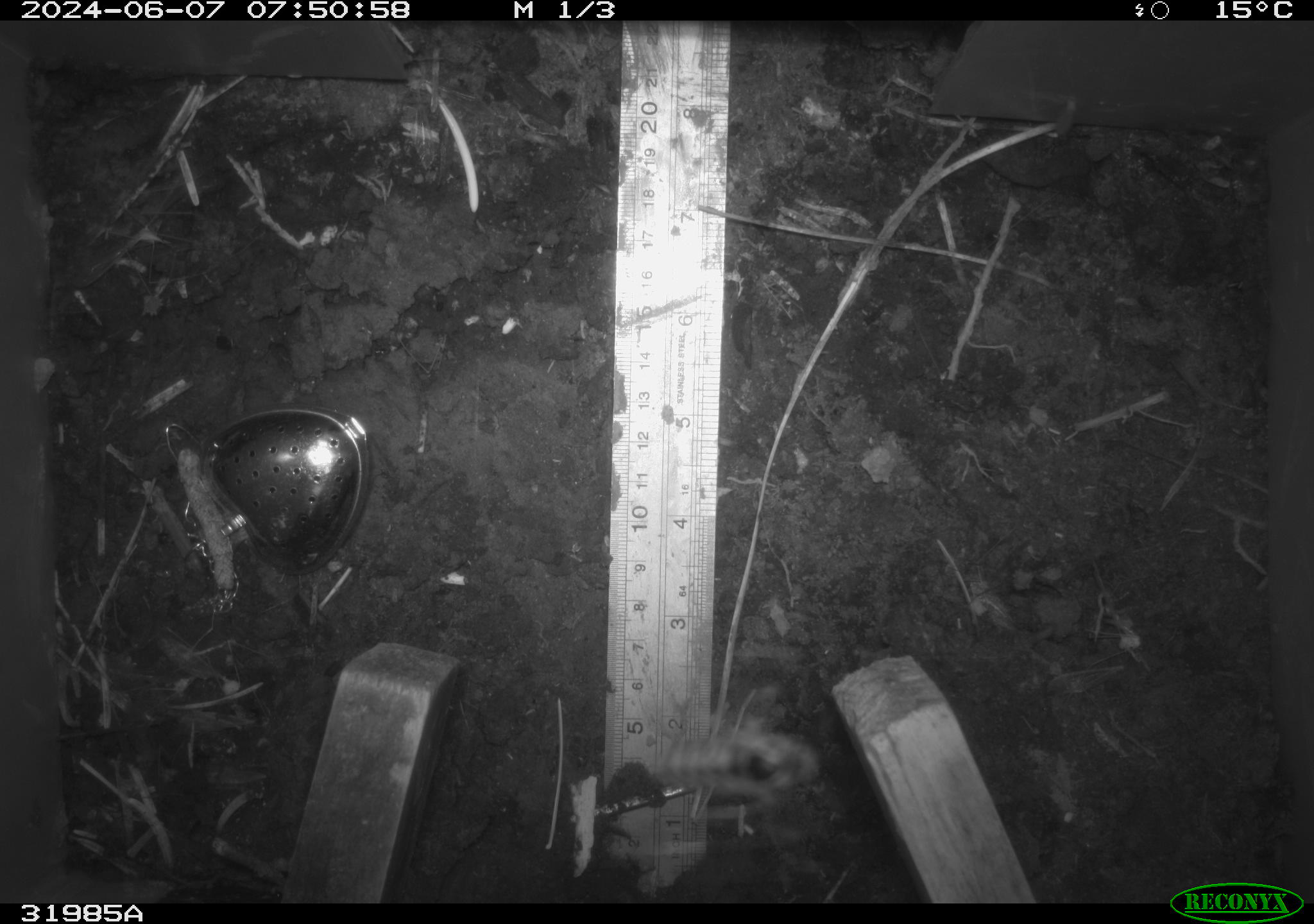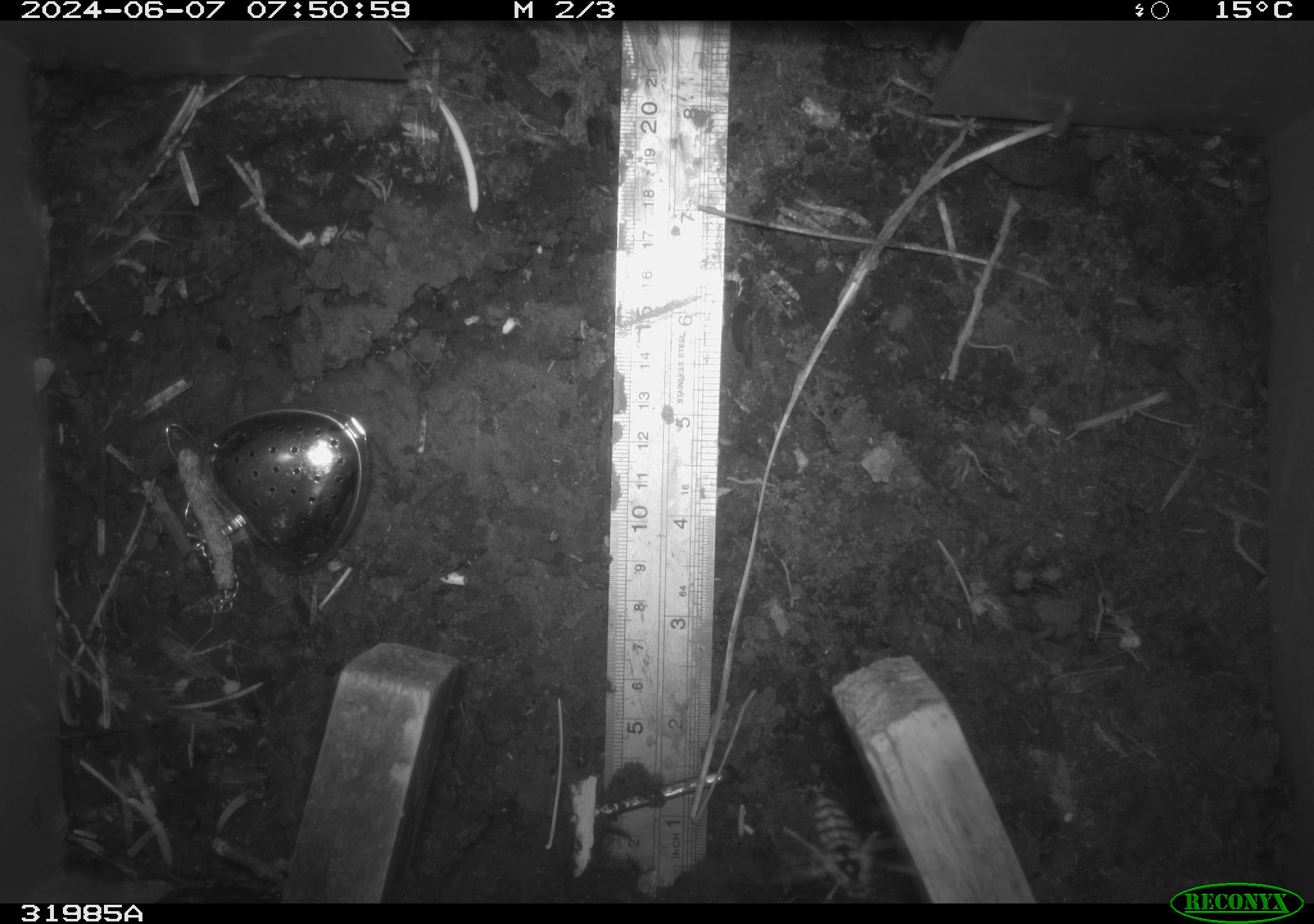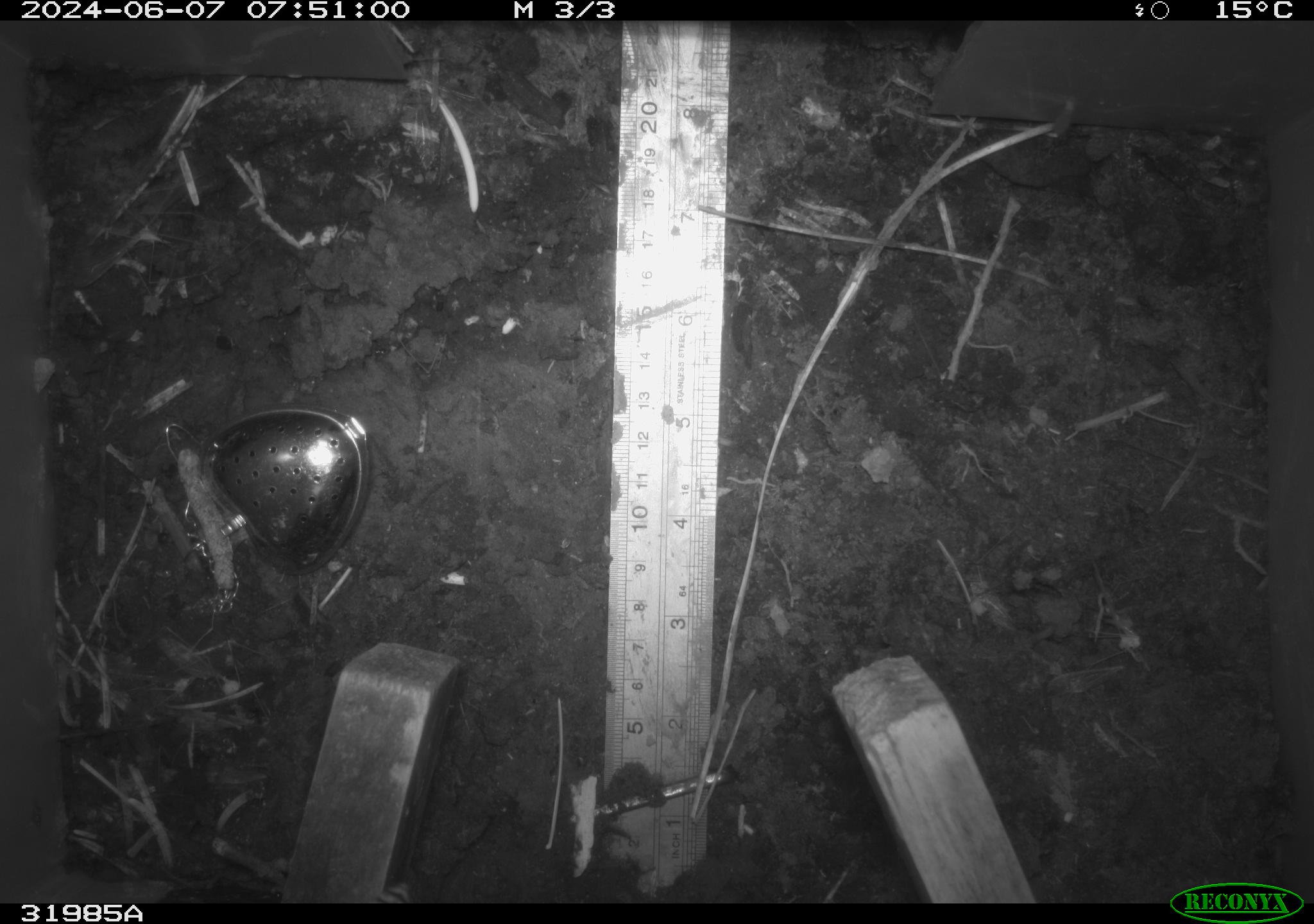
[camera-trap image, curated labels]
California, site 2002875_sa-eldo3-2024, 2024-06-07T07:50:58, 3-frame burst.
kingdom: Animalia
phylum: Arthropoda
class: Insecta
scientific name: Insecta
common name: insect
Insect (Insecta).